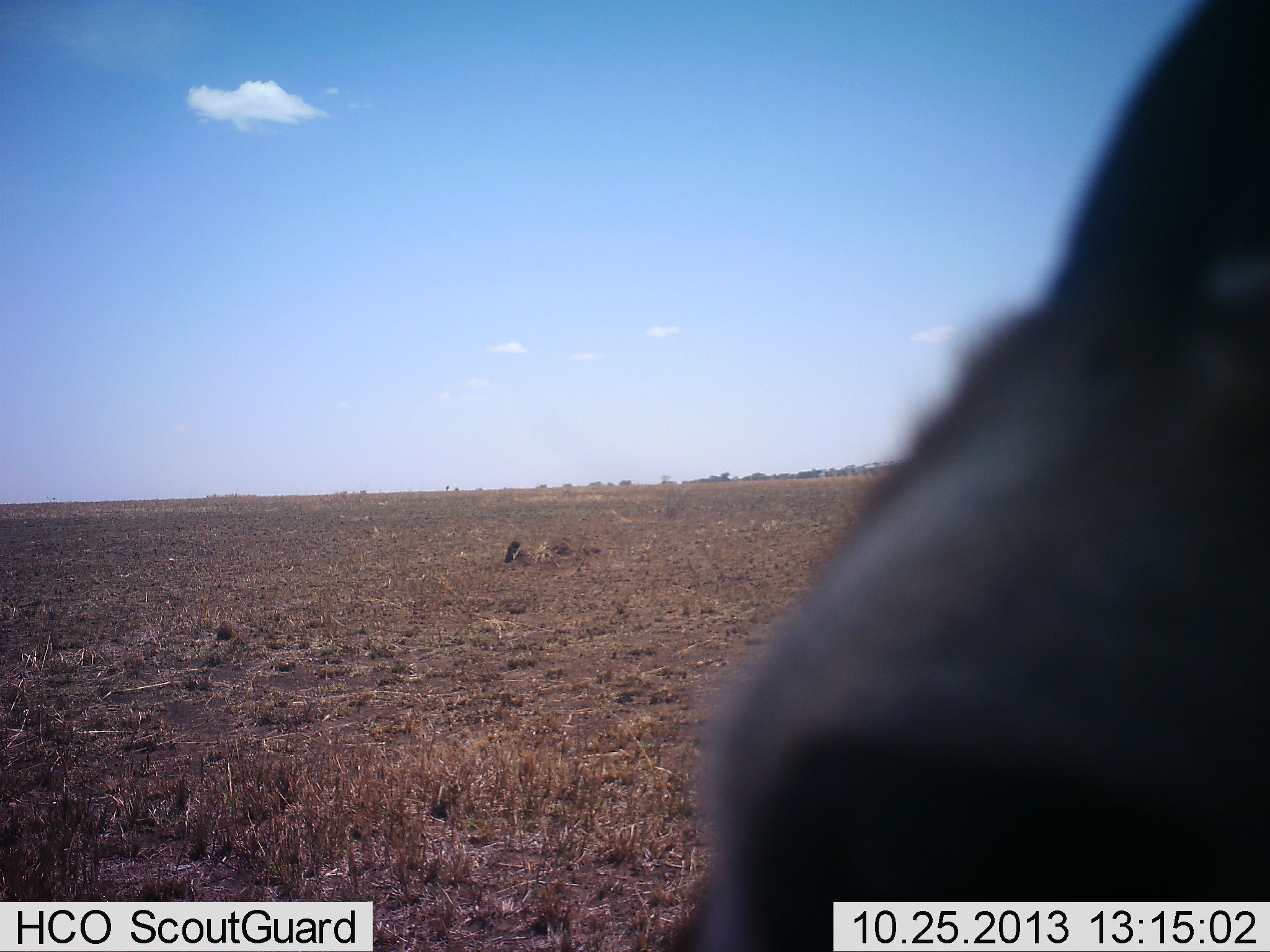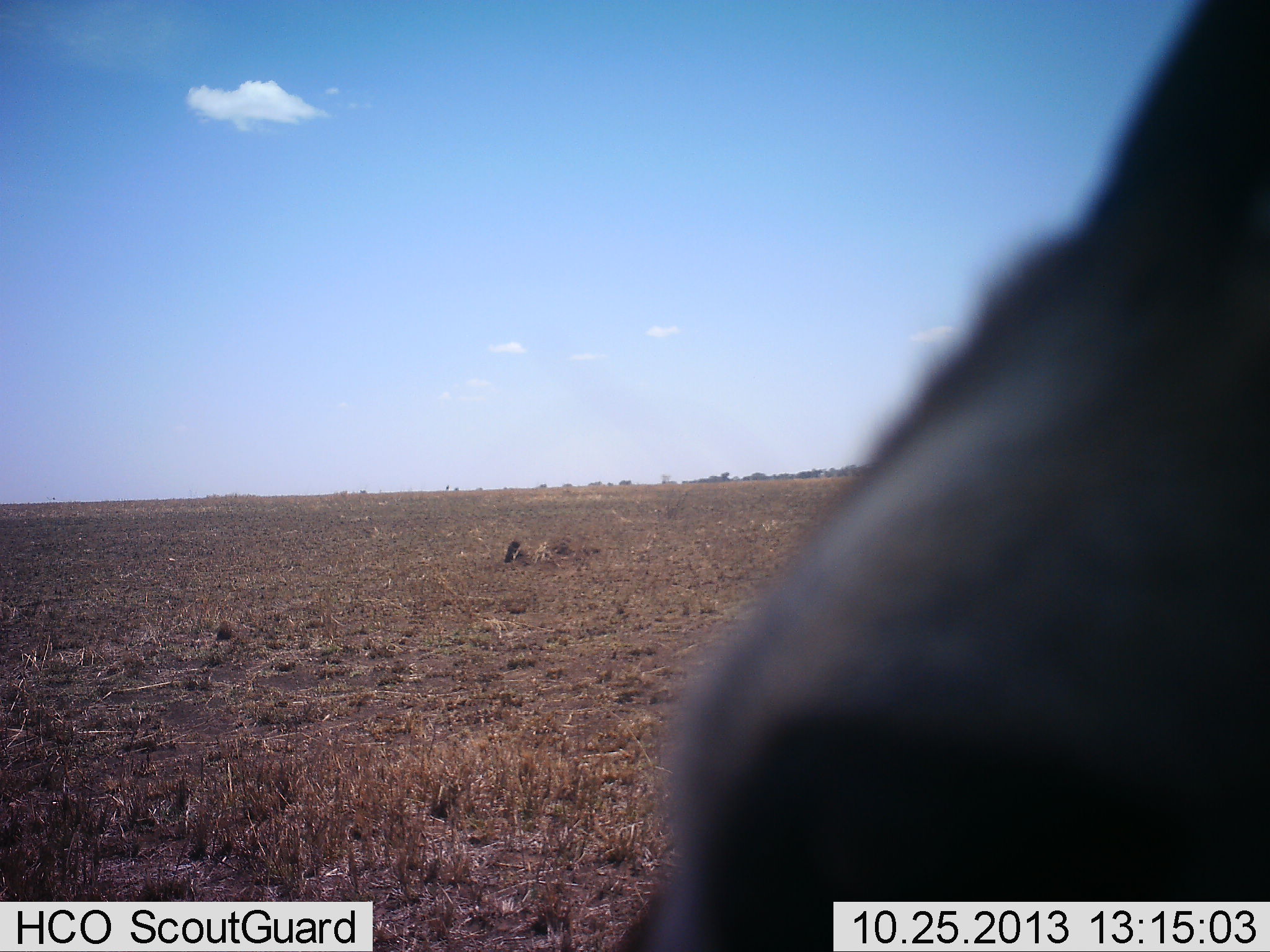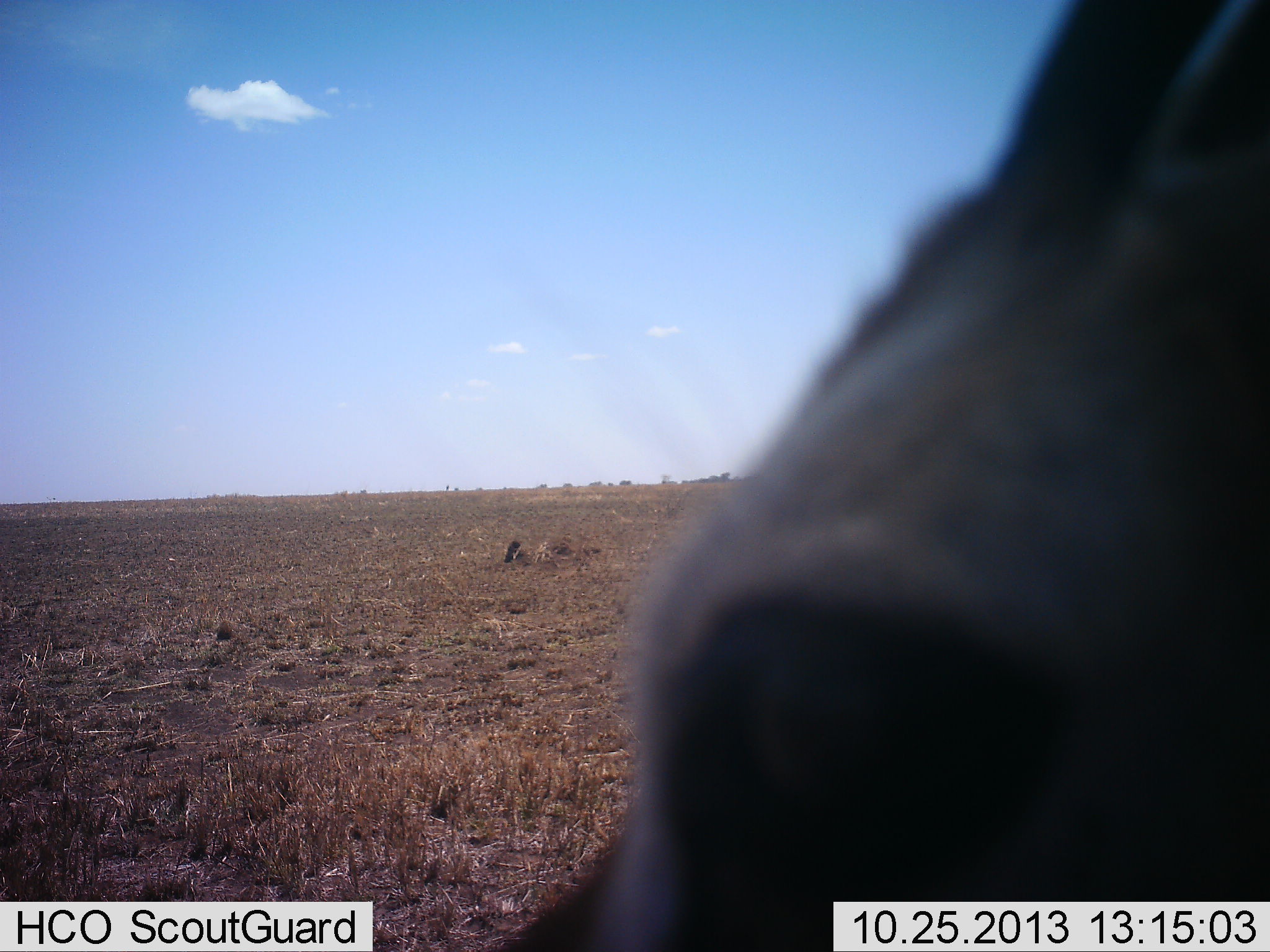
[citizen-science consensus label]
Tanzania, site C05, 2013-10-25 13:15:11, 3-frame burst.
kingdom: Animalia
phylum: Chordata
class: Mammalia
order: Artiodactyla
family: Bovidae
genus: Eudorcas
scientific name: Eudorcas thomsonii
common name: thomson's gazelle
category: gazellethomsons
Gazellethomsons (thomson's gazelle) (Eudorcas thomsonii), count 1. Behavior (volunteer vote fractions): standing 86%, resting 14%, moving 0%, interacting 0%. Young present (vote fraction): 0%. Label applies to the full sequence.